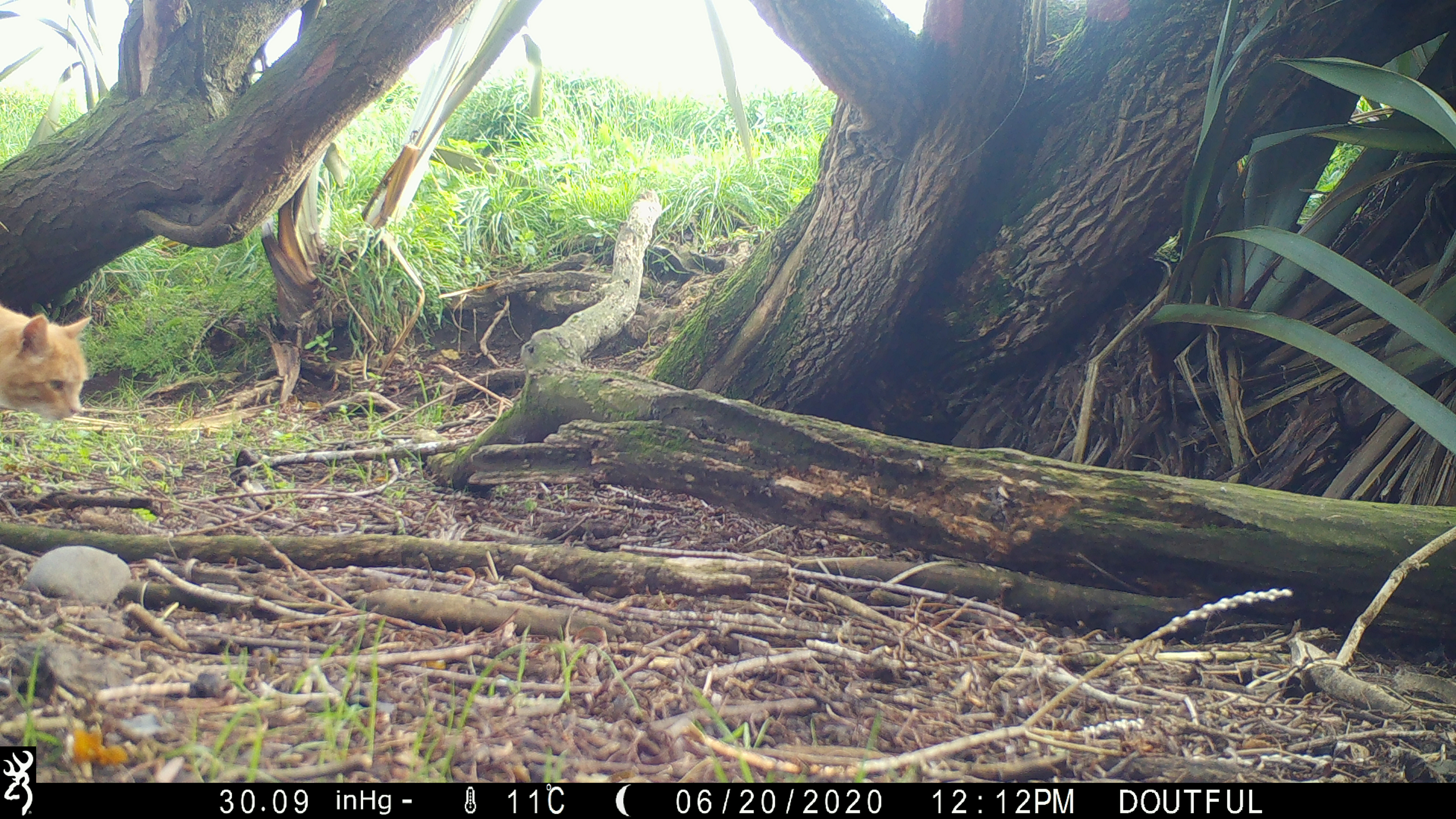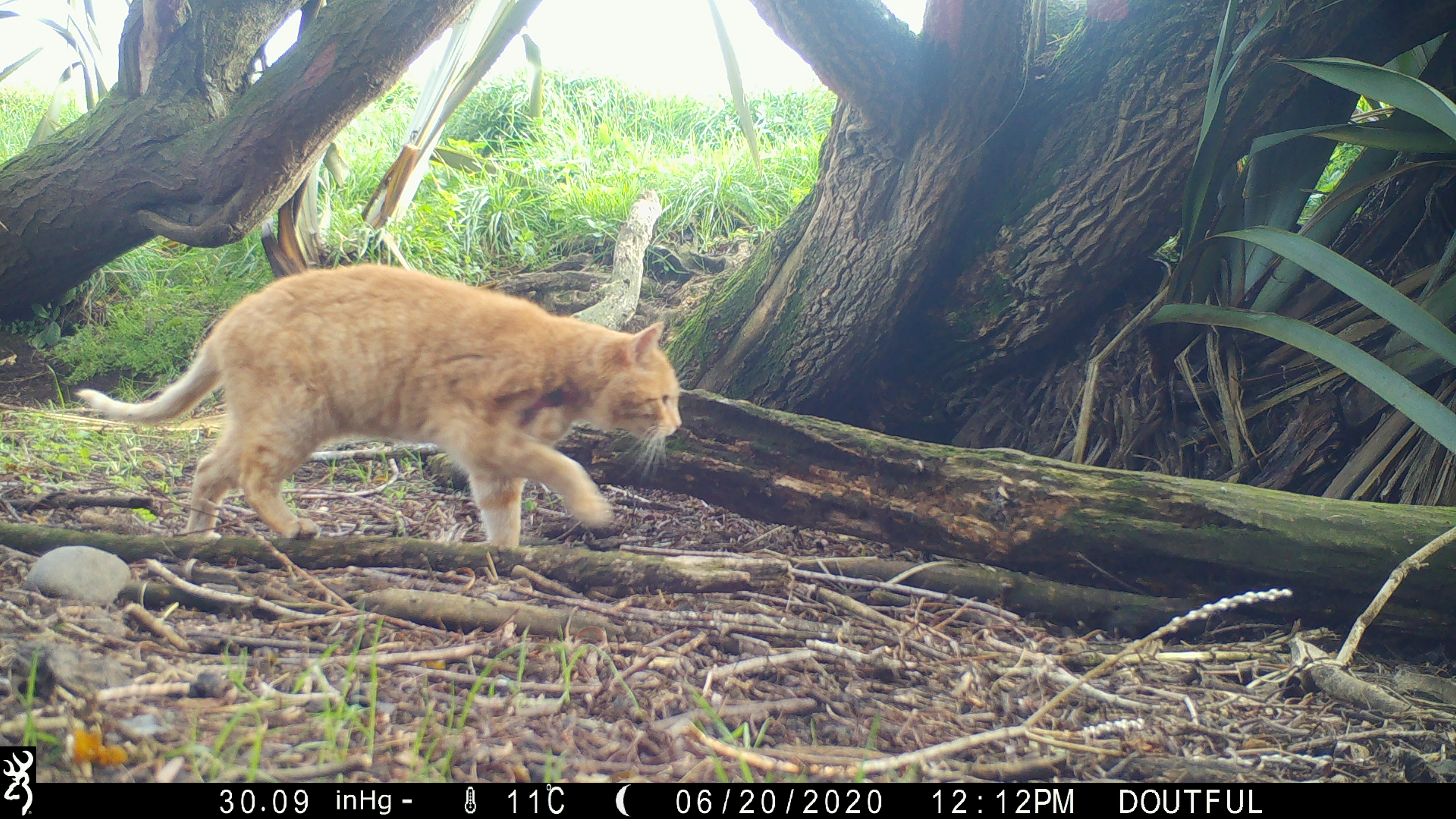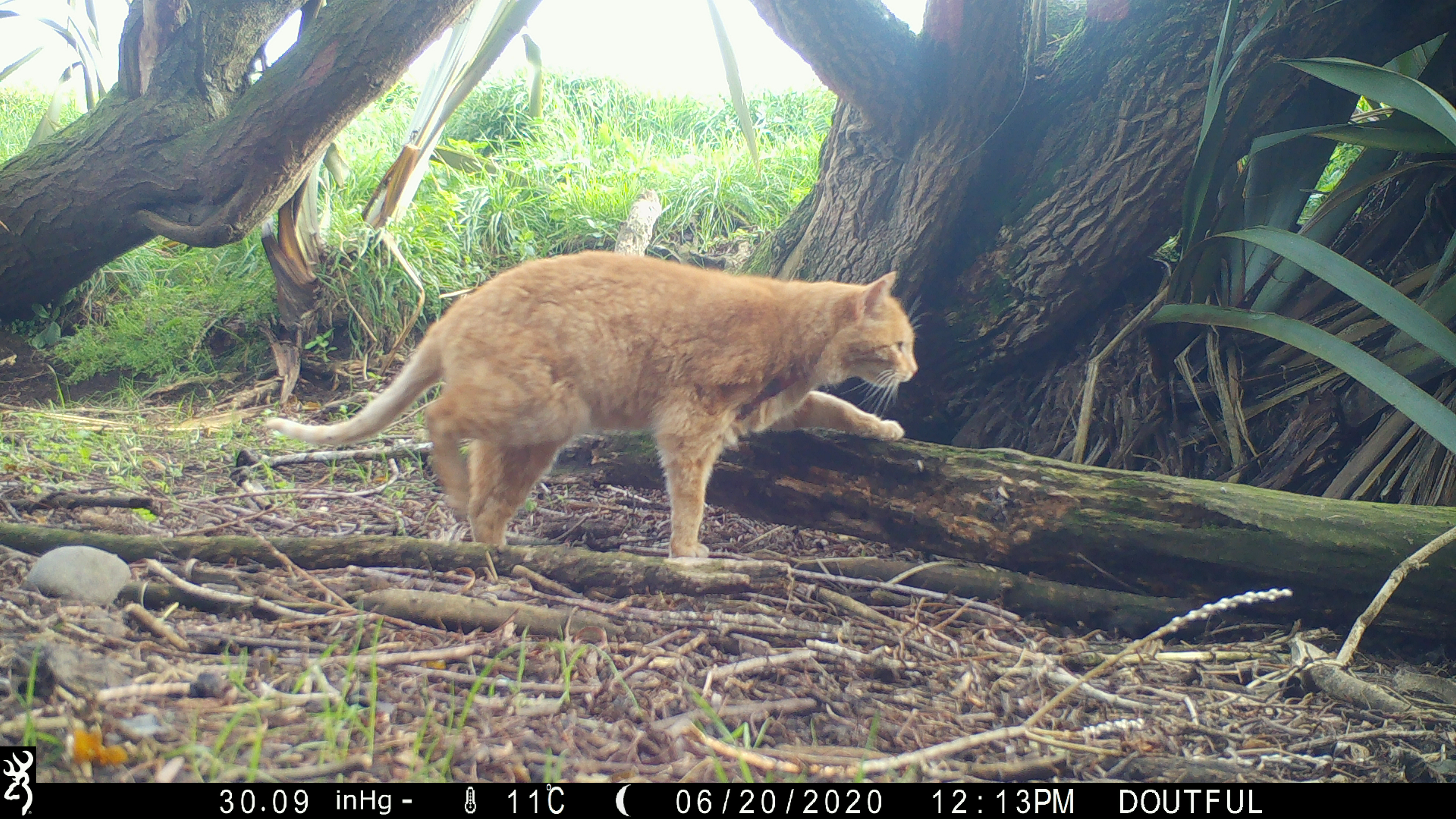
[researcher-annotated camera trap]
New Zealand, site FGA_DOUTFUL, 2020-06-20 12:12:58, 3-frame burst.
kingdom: Animalia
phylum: Chordata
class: Mammalia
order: Carnivora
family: Felidae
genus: Felis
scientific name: Felis catus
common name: domestic cat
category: cat